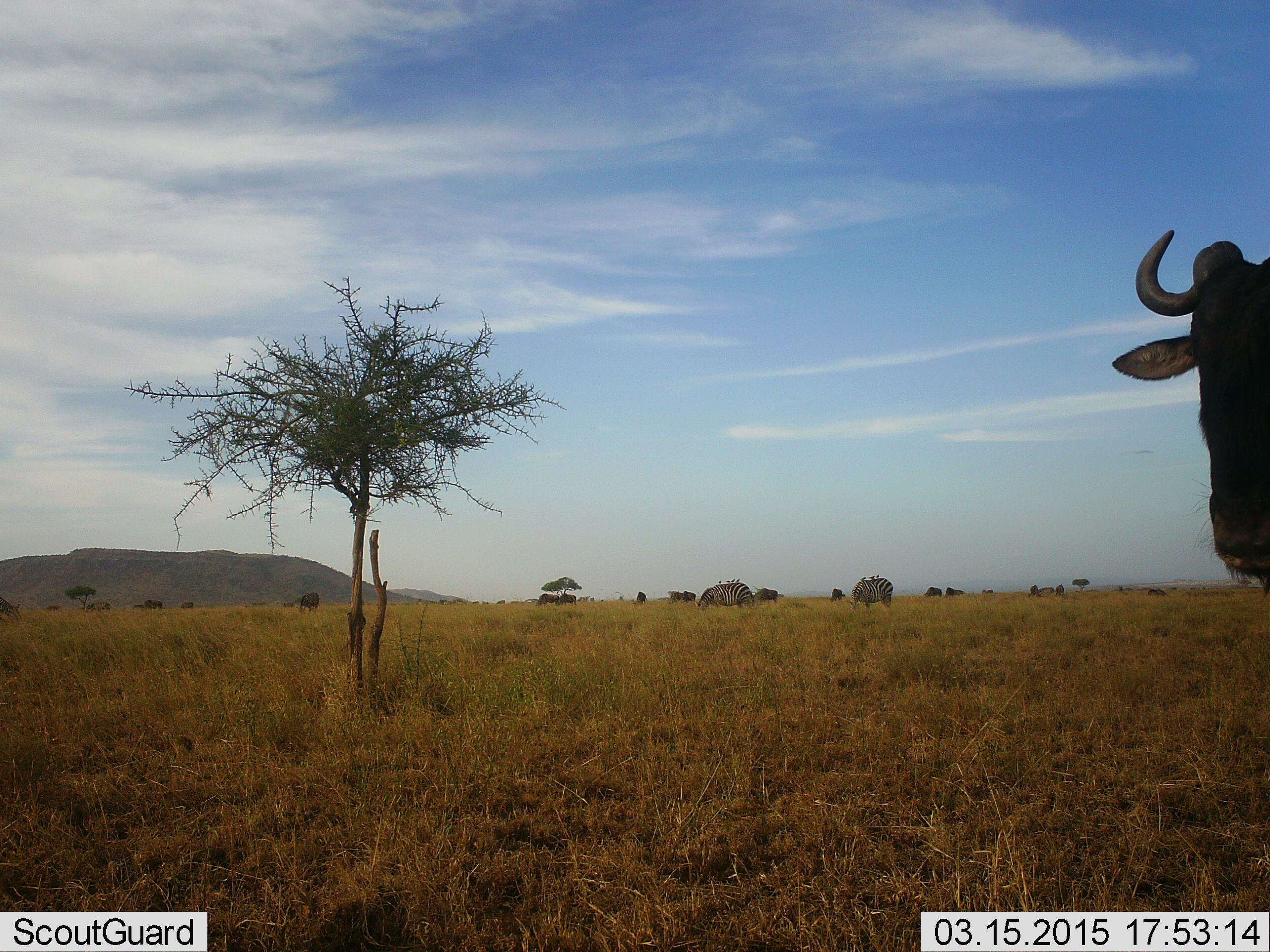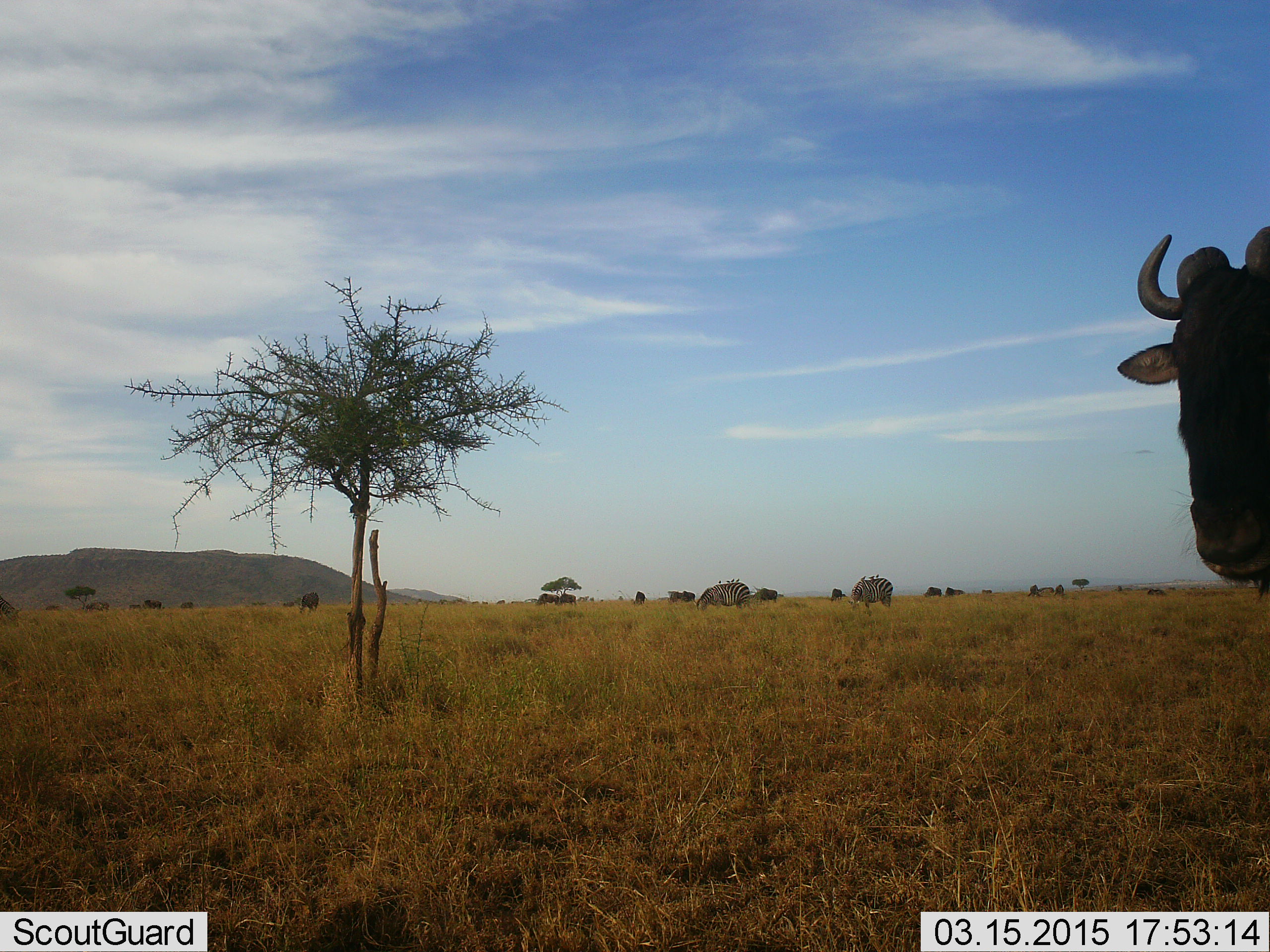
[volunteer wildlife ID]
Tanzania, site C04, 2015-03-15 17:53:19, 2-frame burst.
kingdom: Animalia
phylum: Chordata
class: Mammalia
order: Artiodactyla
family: Bovidae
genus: Connochaetes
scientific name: Connochaetes taurinus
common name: blue wildebeest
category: wildebeest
Wildebeest (blue wildebeest) (Connochaetes taurinus), count 10. Behavior (volunteer vote fractions): standing 84%, resting 0%, moving 32%, interacting 0%. Young present (vote fraction): 0%. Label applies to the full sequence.